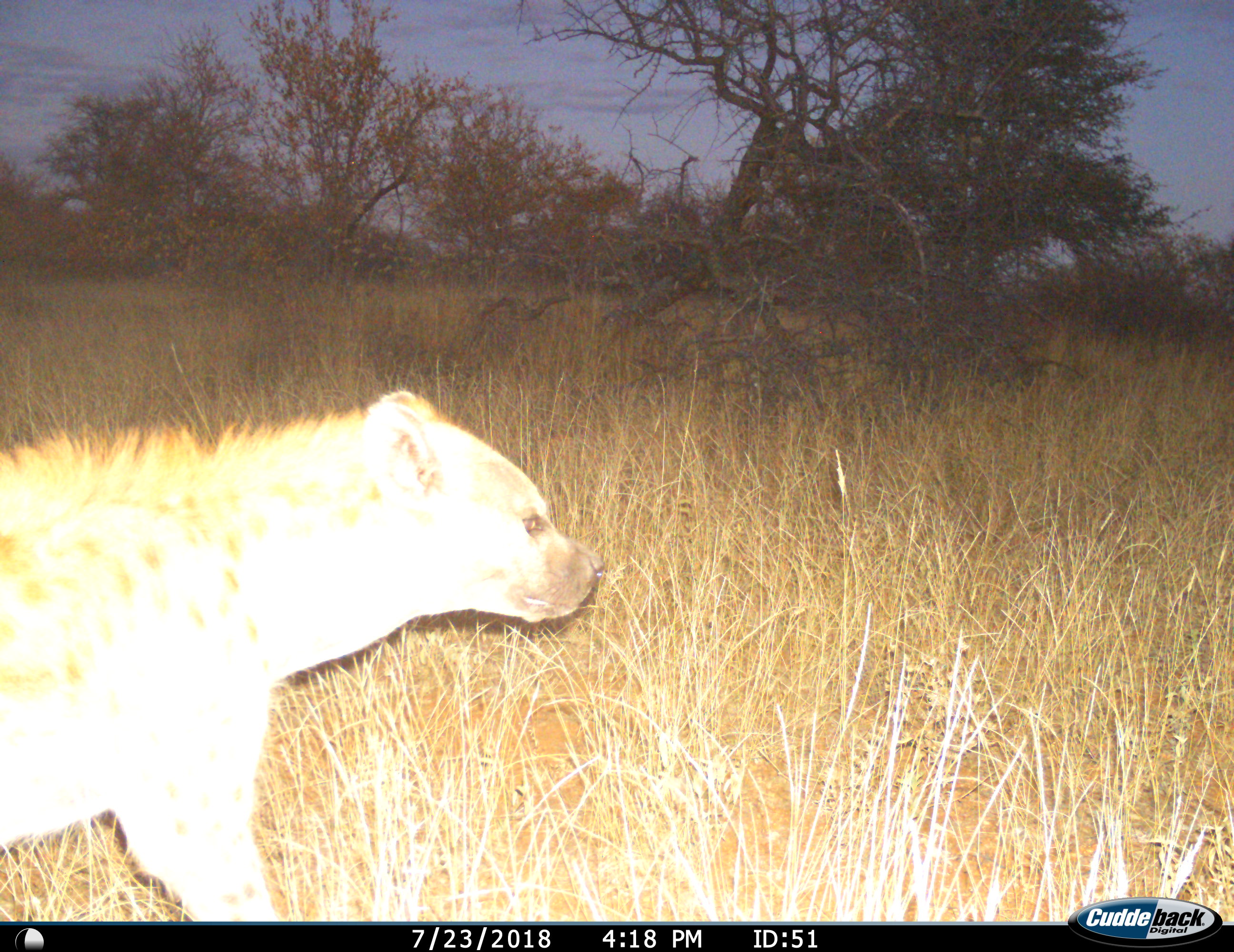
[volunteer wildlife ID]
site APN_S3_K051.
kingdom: Animalia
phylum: Chordata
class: Mammalia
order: Carnivora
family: Hyaenidae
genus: Crocuta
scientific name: Crocuta crocuta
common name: spotted hyena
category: hyenaspotted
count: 1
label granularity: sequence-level